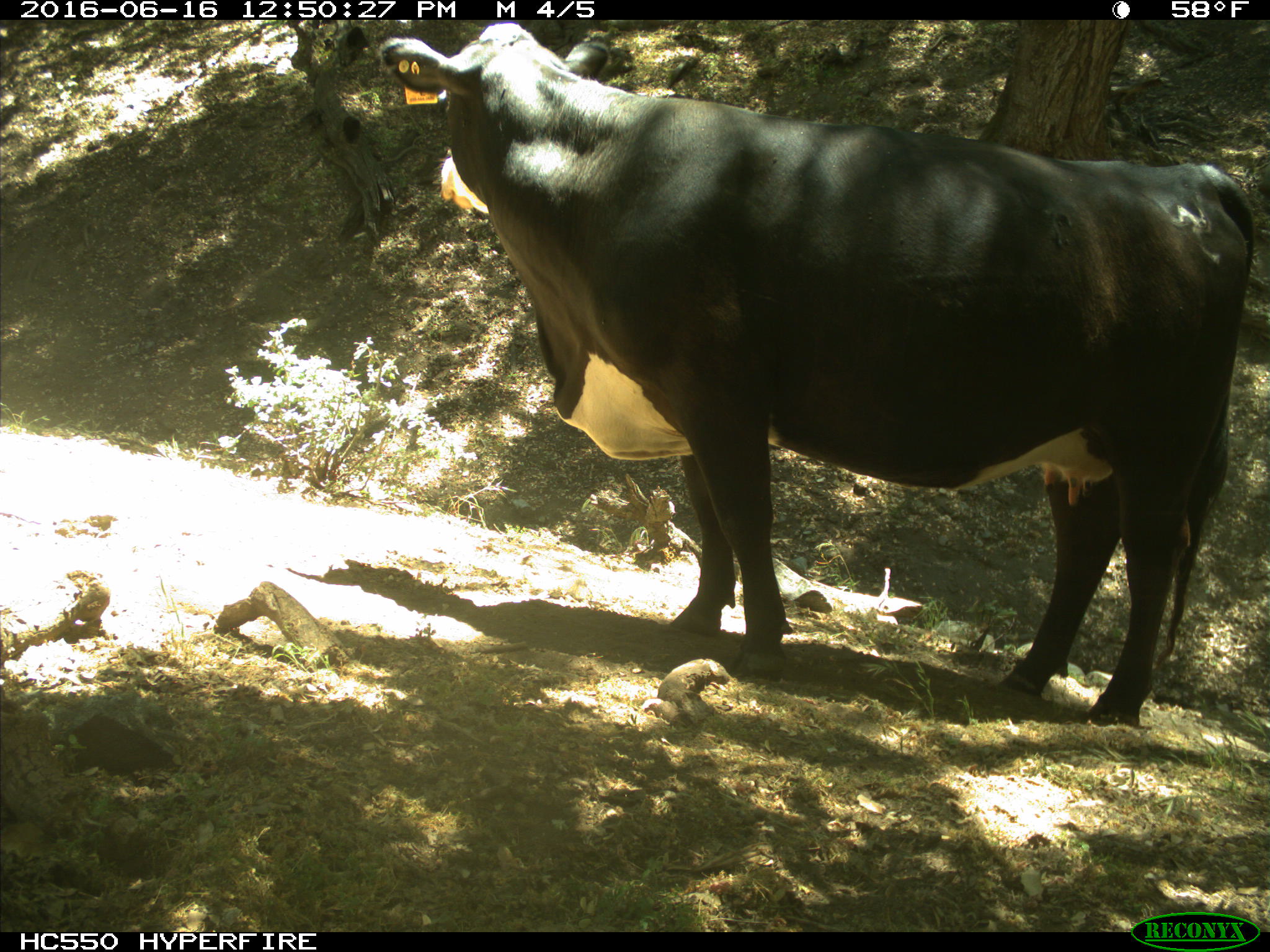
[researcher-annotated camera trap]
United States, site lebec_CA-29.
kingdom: Animalia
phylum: Chordata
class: Mammalia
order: Artiodactyla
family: Bovidae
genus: Bos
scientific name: Bos taurus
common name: domestic cow